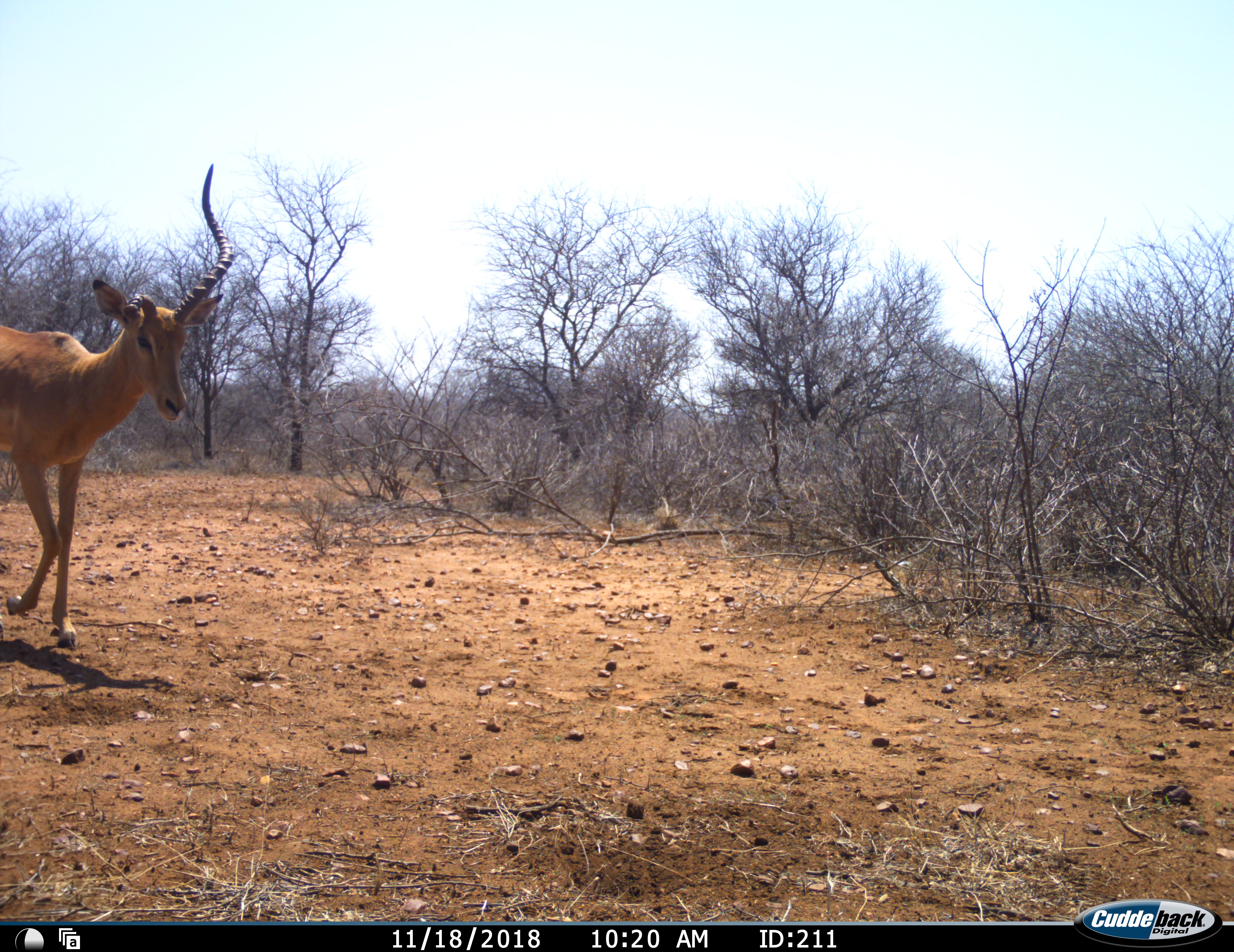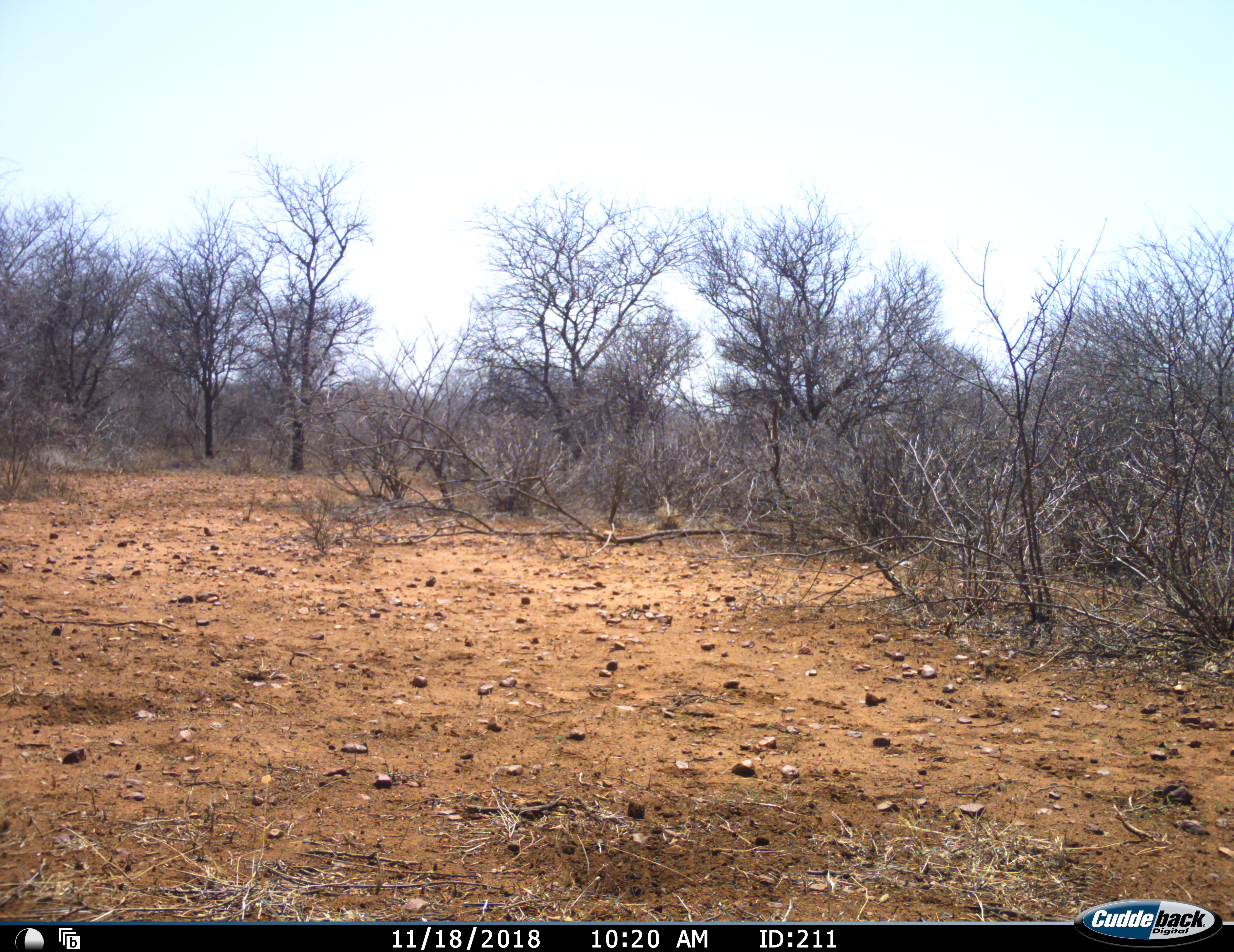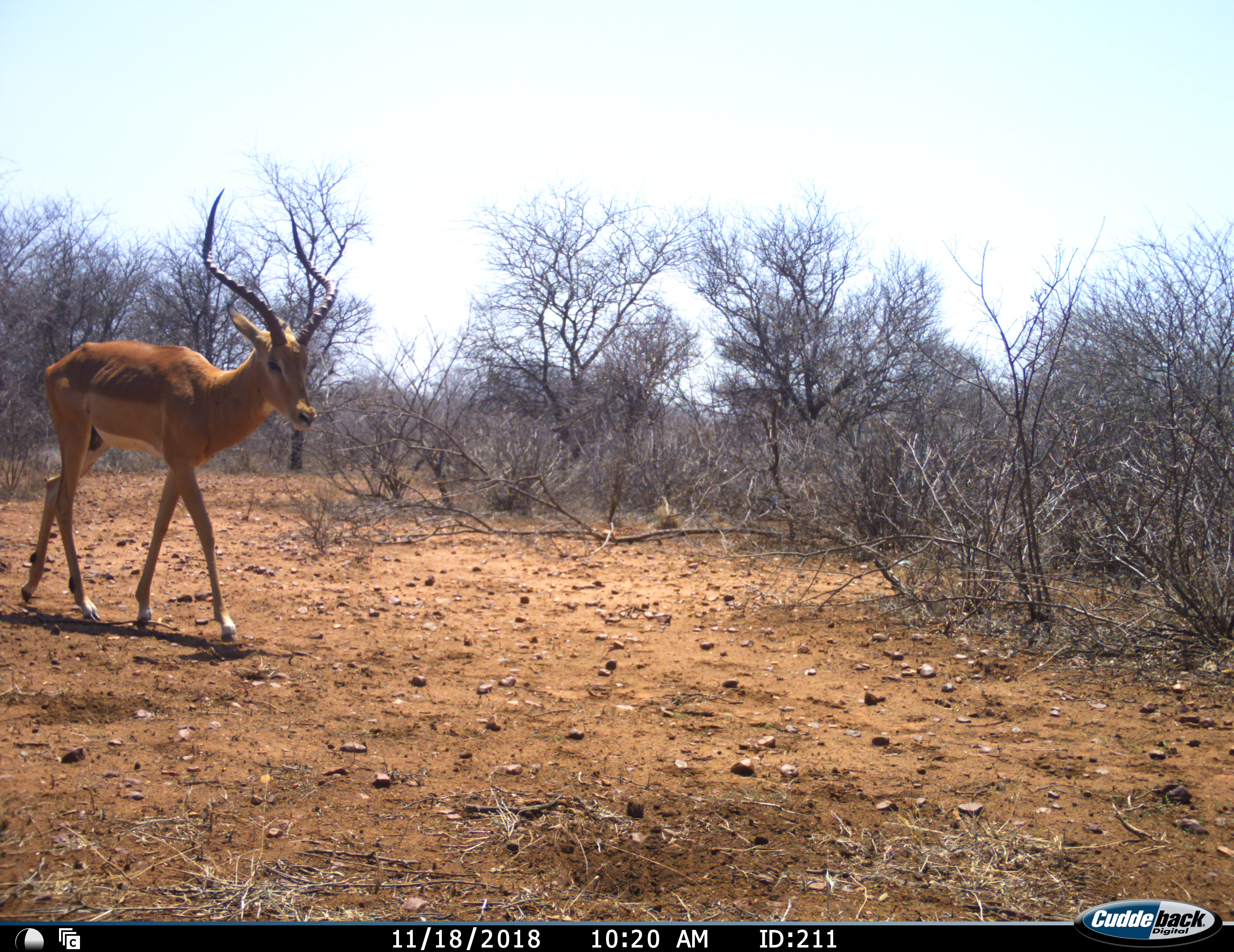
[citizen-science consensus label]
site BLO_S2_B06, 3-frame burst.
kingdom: Animalia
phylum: Chordata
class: Mammalia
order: Artiodactyla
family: Bovidae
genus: Aepyceros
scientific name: Aepyceros melampus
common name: impala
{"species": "impala (Aepyceros melampus)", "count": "2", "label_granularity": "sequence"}